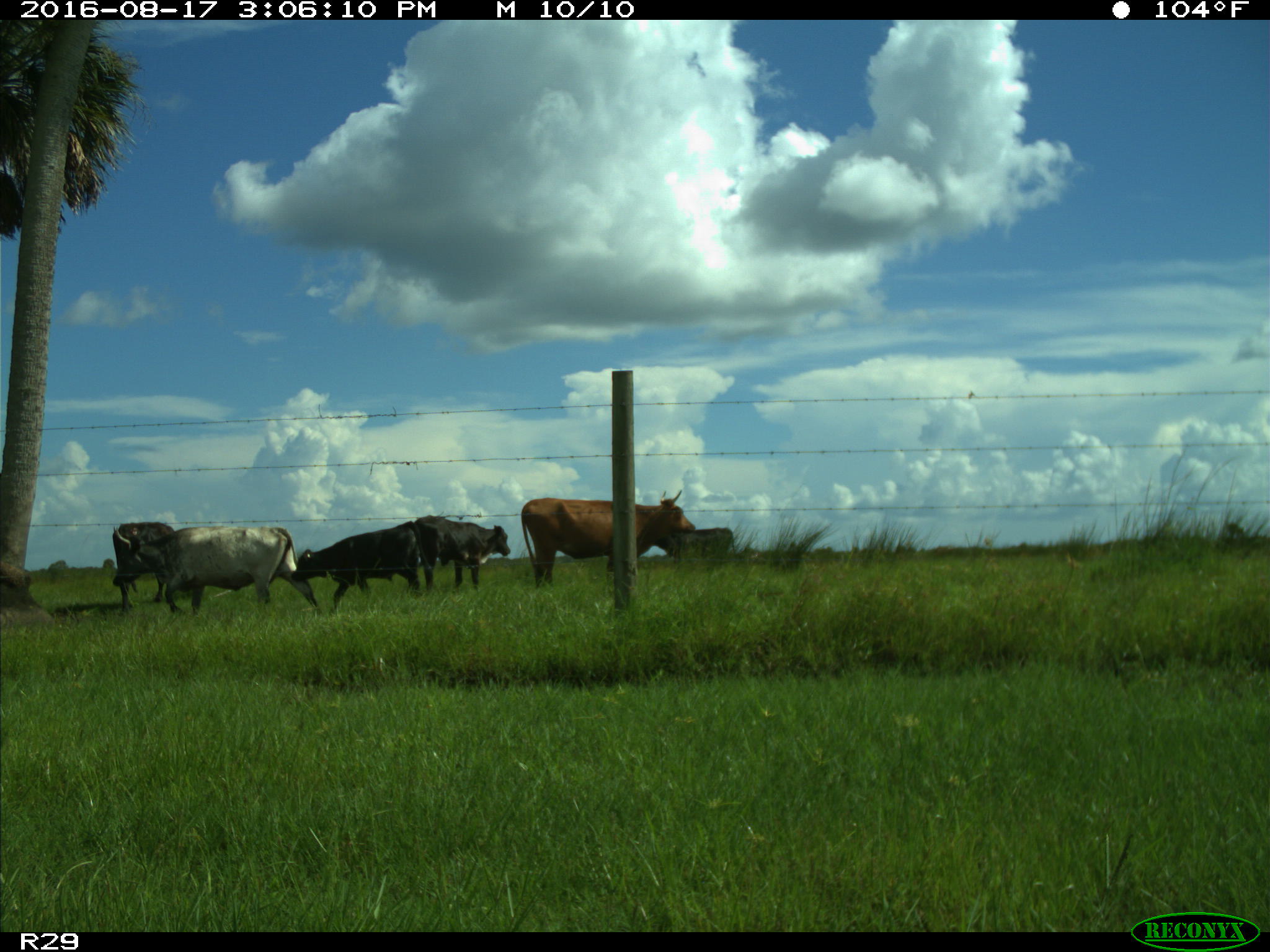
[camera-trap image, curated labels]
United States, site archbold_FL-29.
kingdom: Animalia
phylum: Chordata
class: Mammalia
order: Artiodactyla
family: Bovidae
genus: Bos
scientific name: Bos taurus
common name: domestic cow